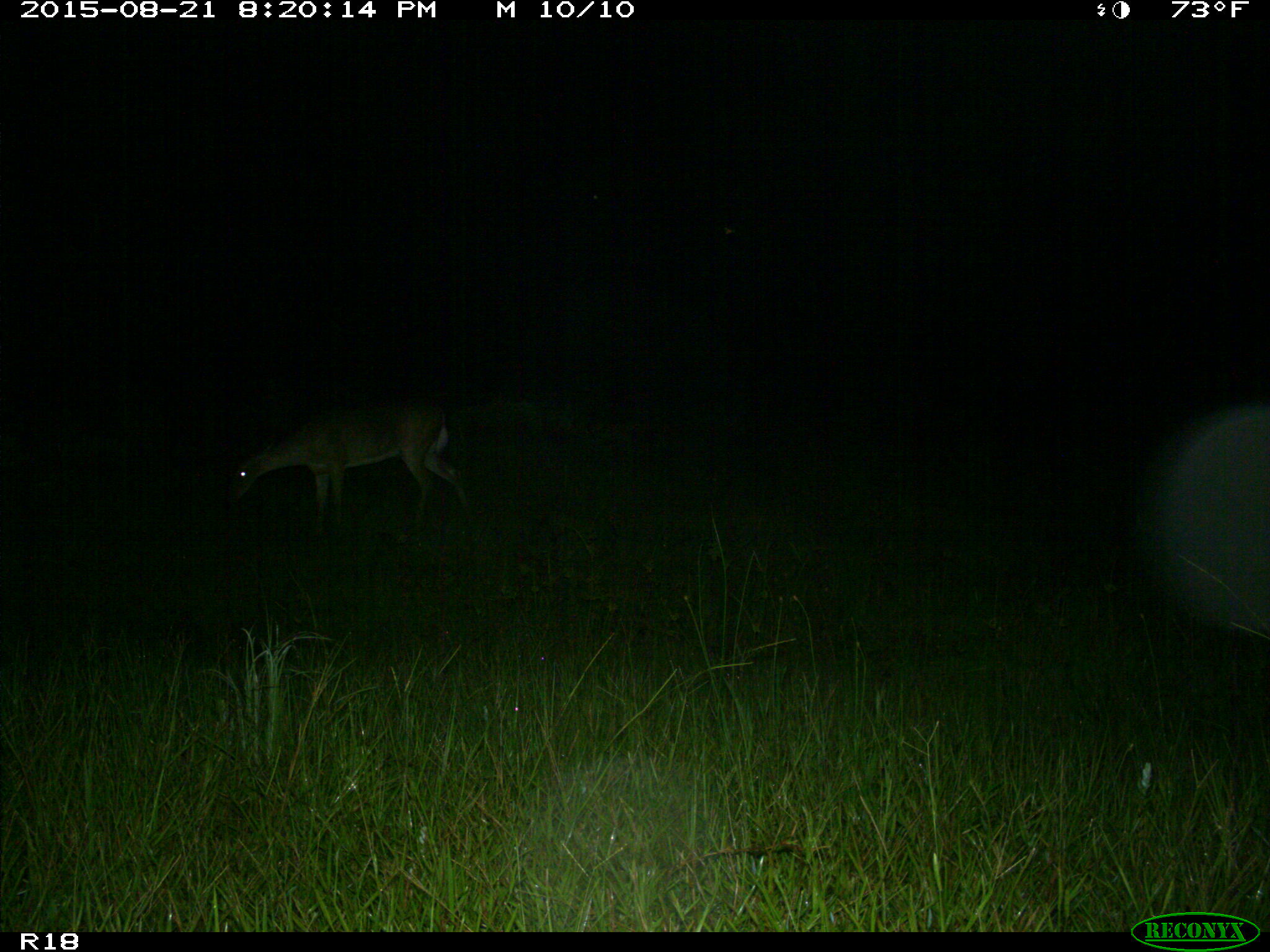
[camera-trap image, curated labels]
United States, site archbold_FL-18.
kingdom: Animalia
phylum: Chordata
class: Mammalia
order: Artiodactyla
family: Cervidae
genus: Odocoileus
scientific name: Odocoileus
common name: deer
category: unidentified deer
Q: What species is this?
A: Unidentified deer (deer) (Odocoileus).